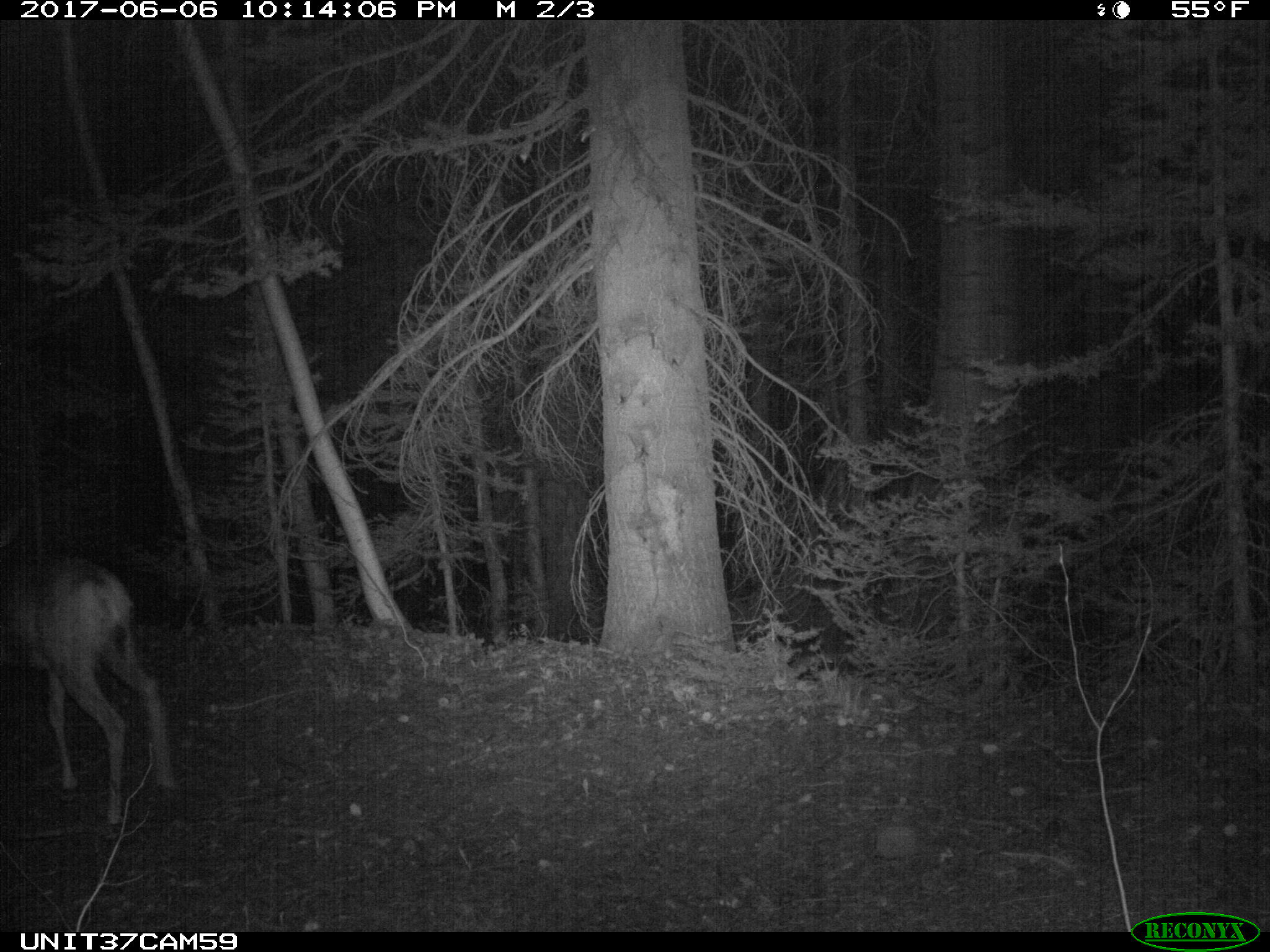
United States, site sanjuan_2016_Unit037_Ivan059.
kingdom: Animalia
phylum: Chordata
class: Mammalia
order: Artiodactyla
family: Cervidae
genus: Odocoileus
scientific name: Odocoileus hemionus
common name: mule deer